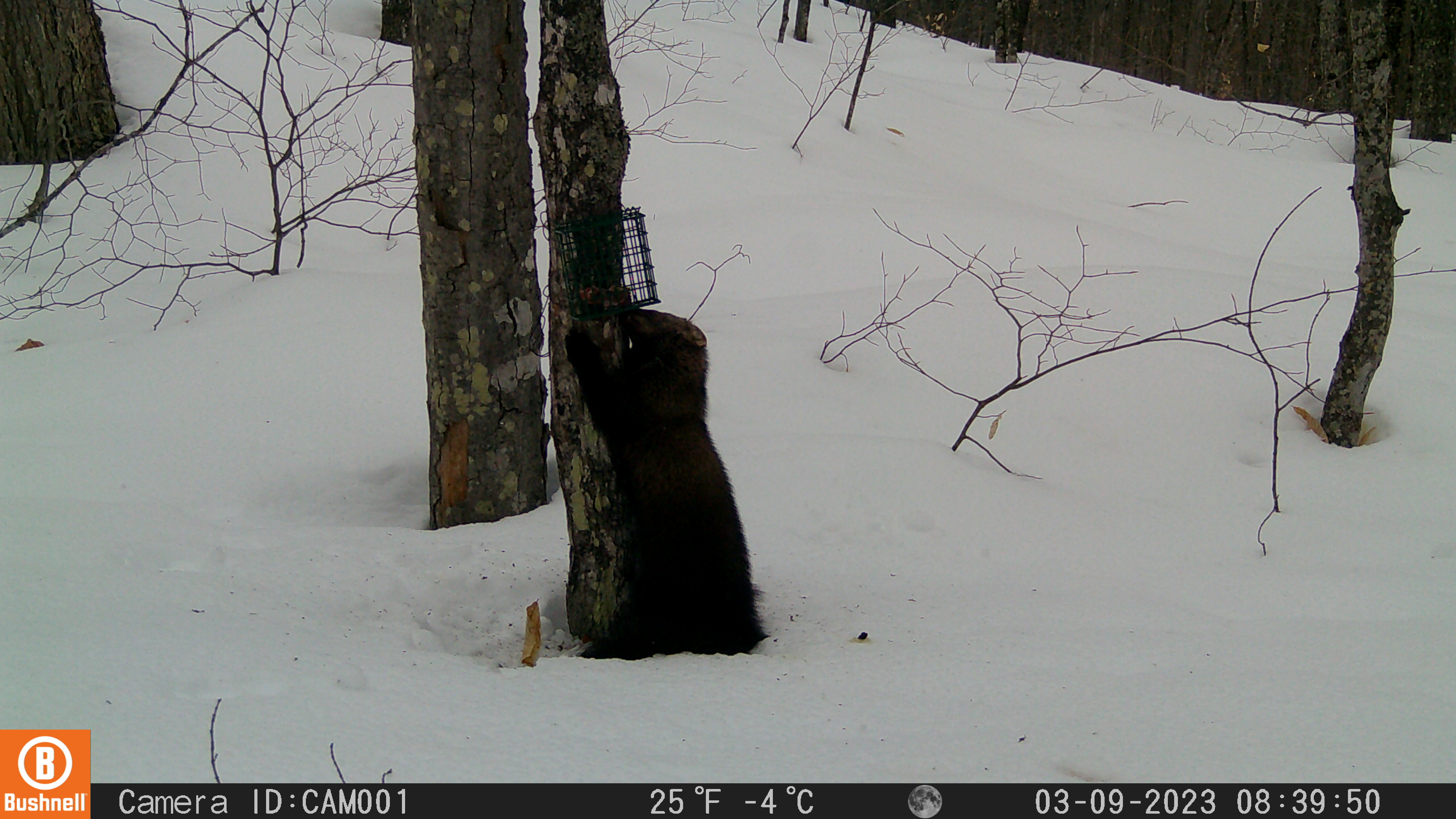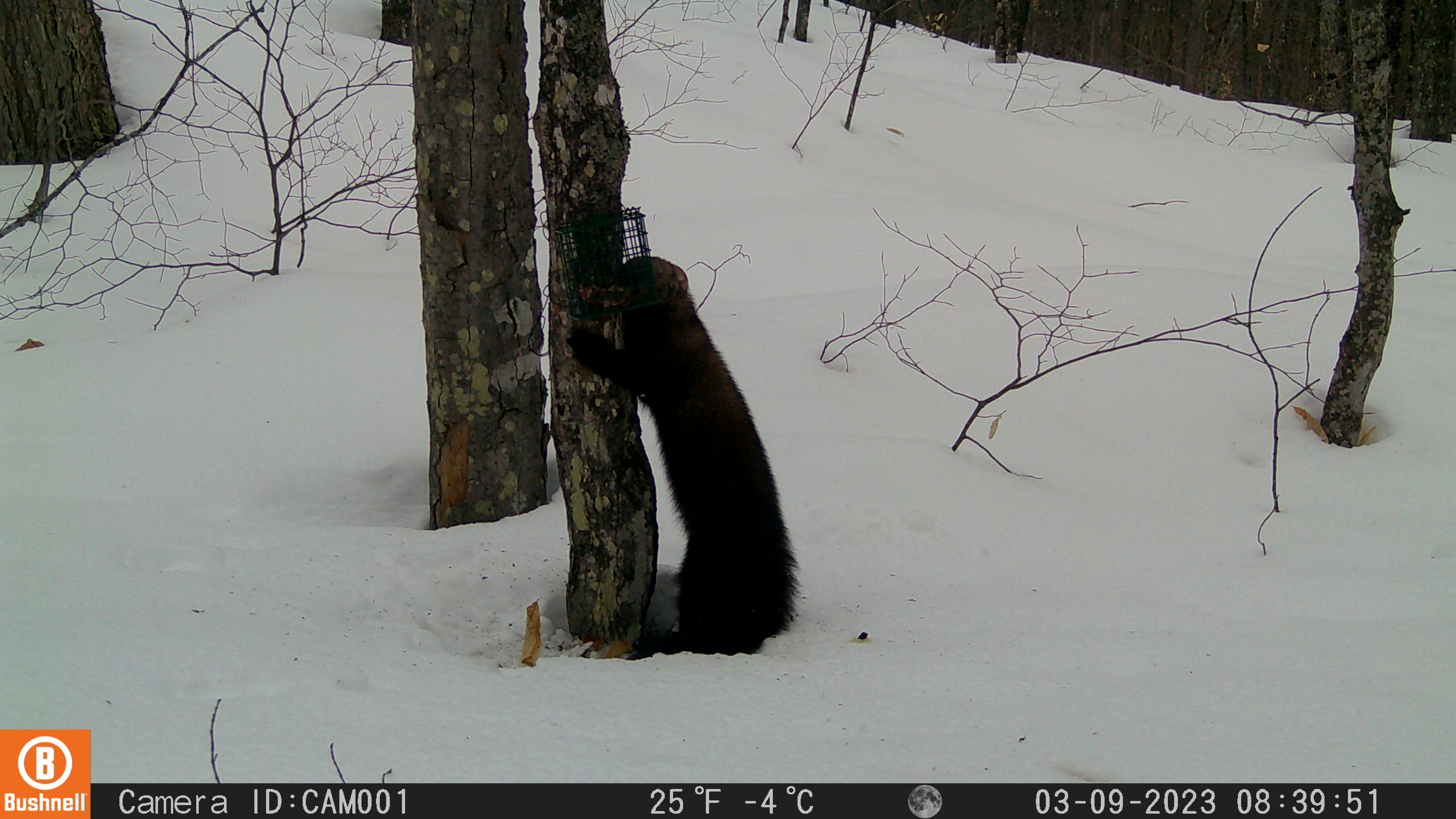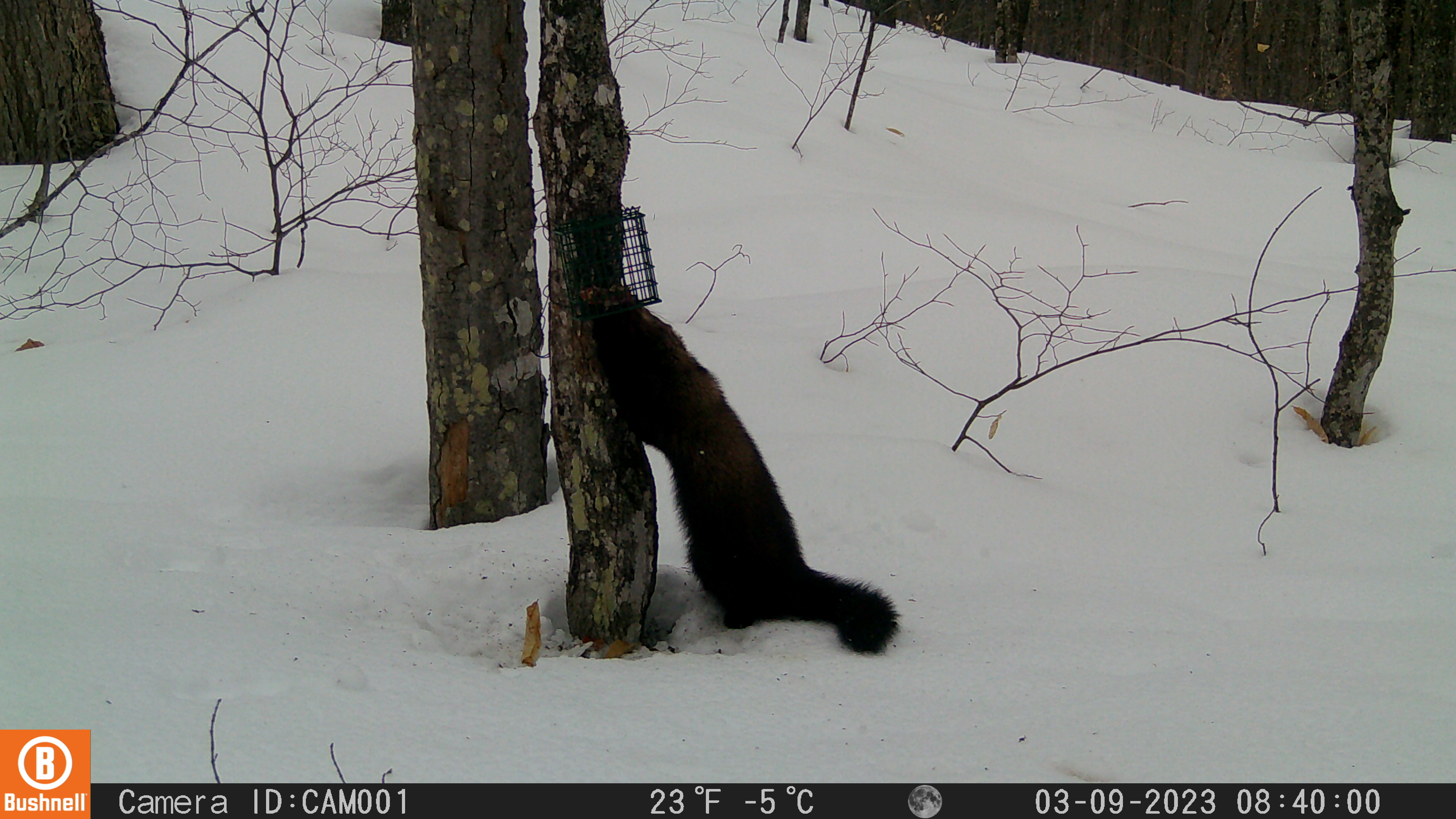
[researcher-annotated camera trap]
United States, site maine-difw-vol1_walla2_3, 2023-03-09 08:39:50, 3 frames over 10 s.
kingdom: Animalia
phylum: Chordata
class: Mammalia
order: Carnivora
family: Mustelidae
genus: Pekania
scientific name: Pekania pennanti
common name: fisher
Fisher (Pekania pennanti).